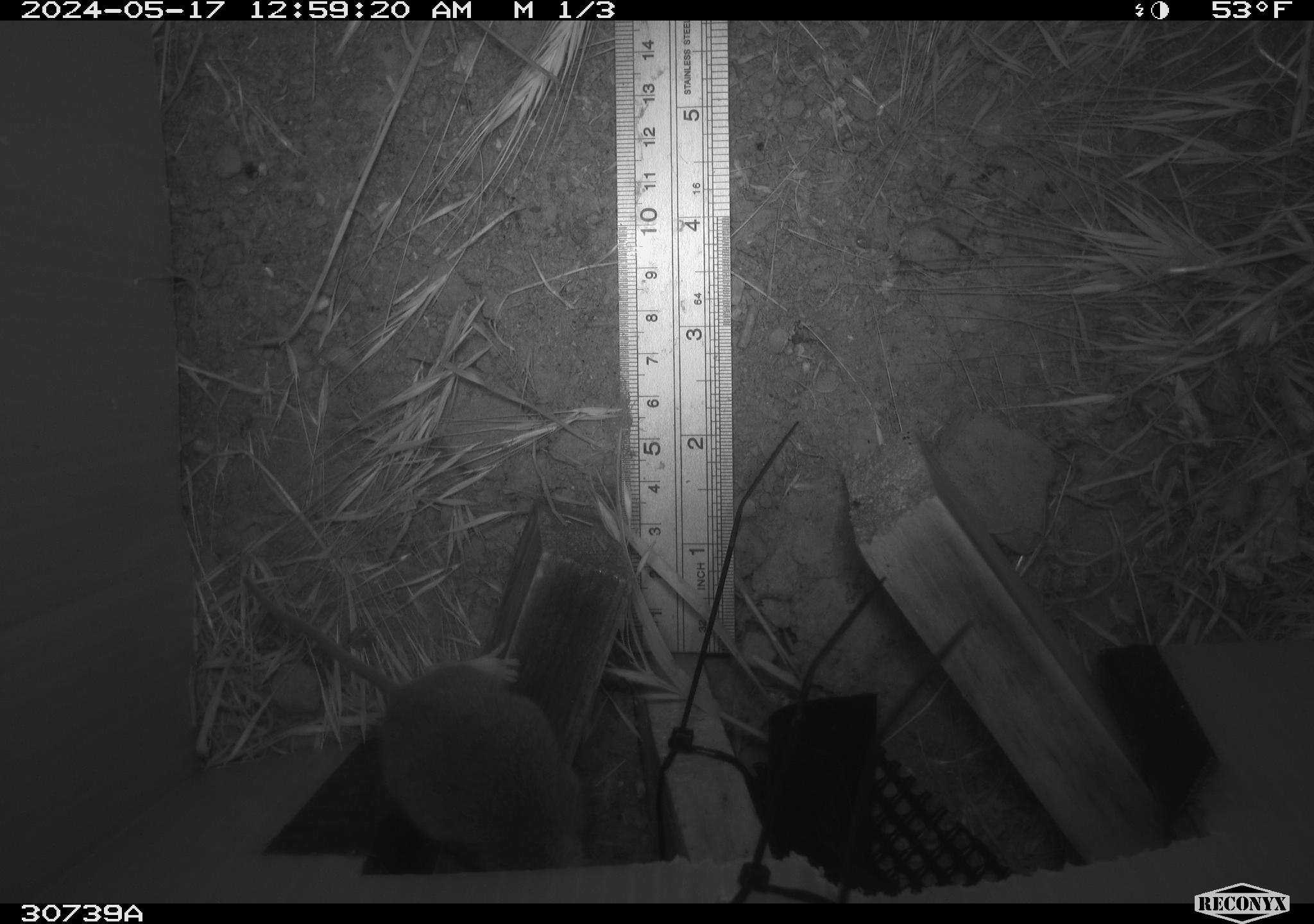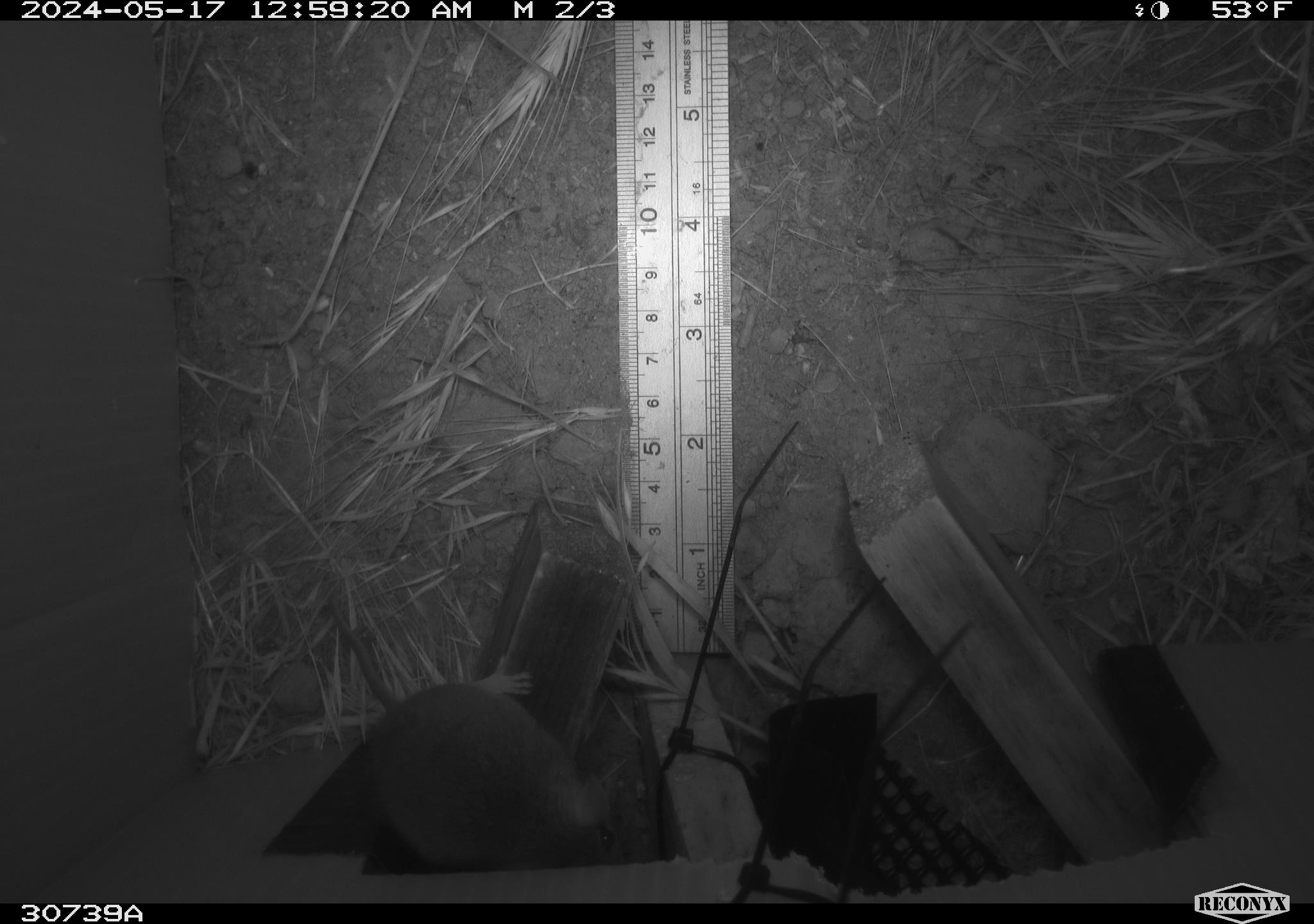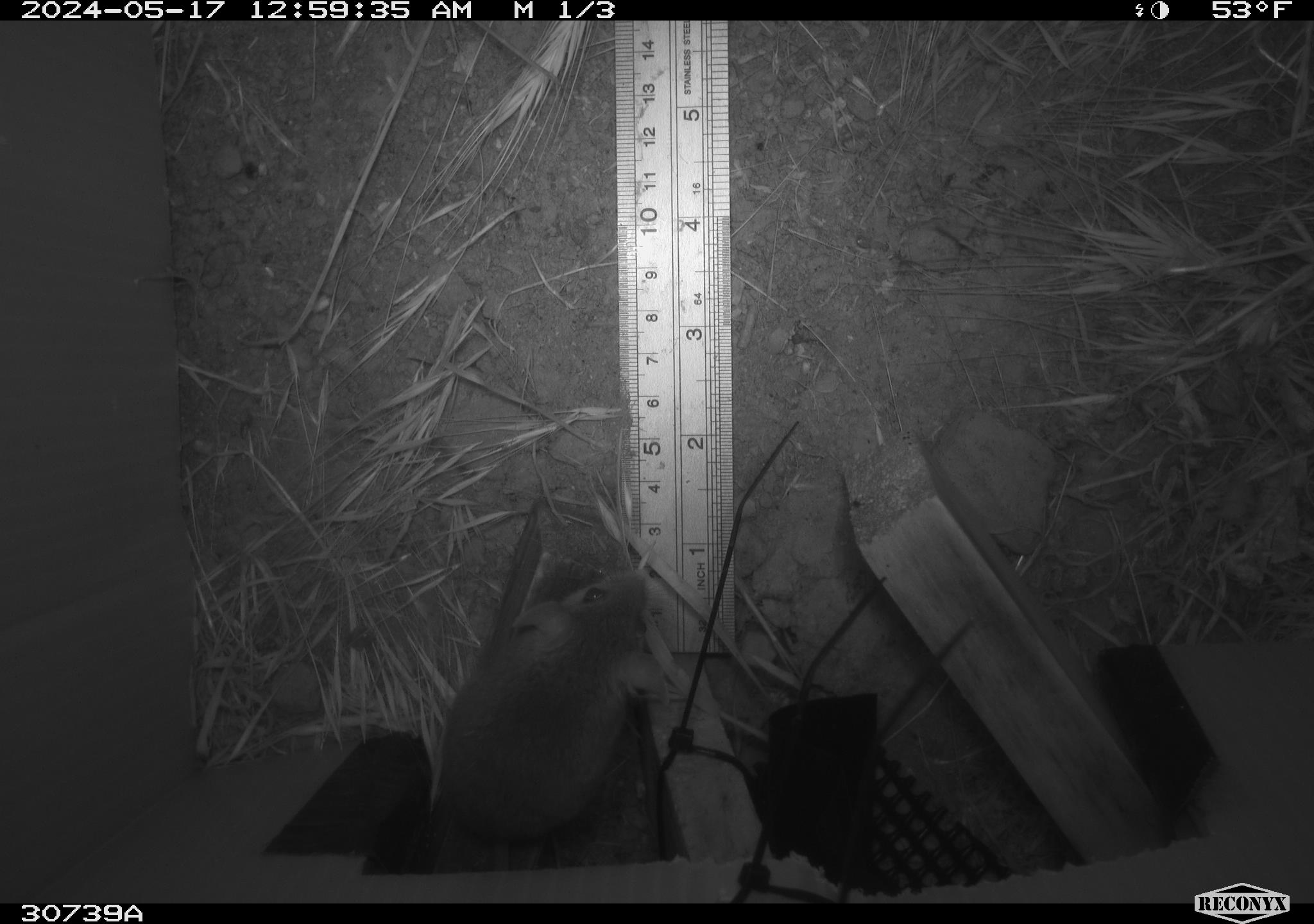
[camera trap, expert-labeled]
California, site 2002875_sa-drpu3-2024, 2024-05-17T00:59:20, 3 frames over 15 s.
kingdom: Animalia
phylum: Chordata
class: Mammalia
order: Rodentia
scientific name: Rodentia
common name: rodent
Rodent (Rodentia).